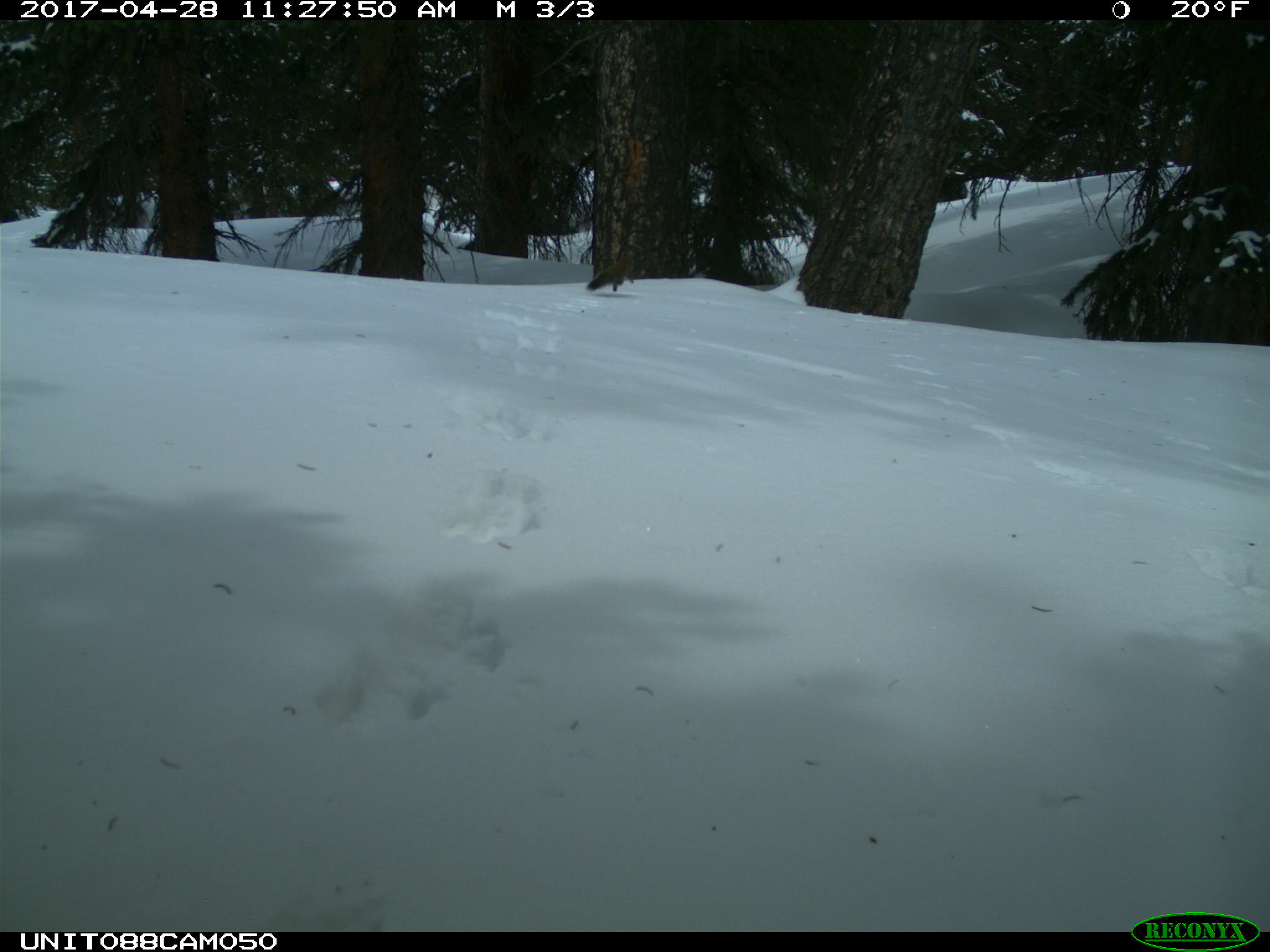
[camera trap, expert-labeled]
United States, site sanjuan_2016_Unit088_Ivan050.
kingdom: Animalia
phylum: Chordata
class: Mammalia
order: Rodentia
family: Sciuridae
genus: Tamiasciurus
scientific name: Tamiasciurus hudsonicus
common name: american red squirrel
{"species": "Tamiasciurus hudsonicus (american red squirrel)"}